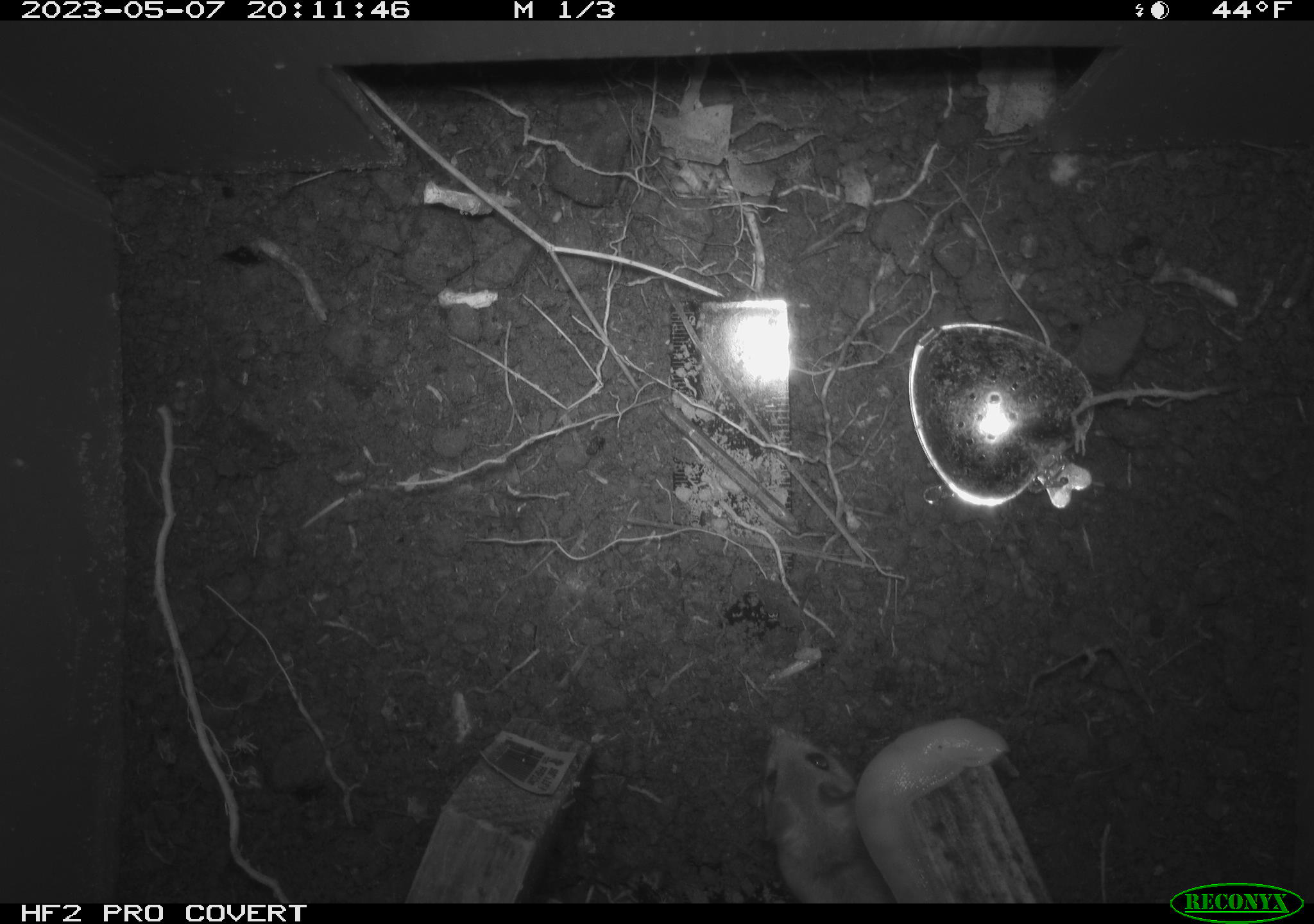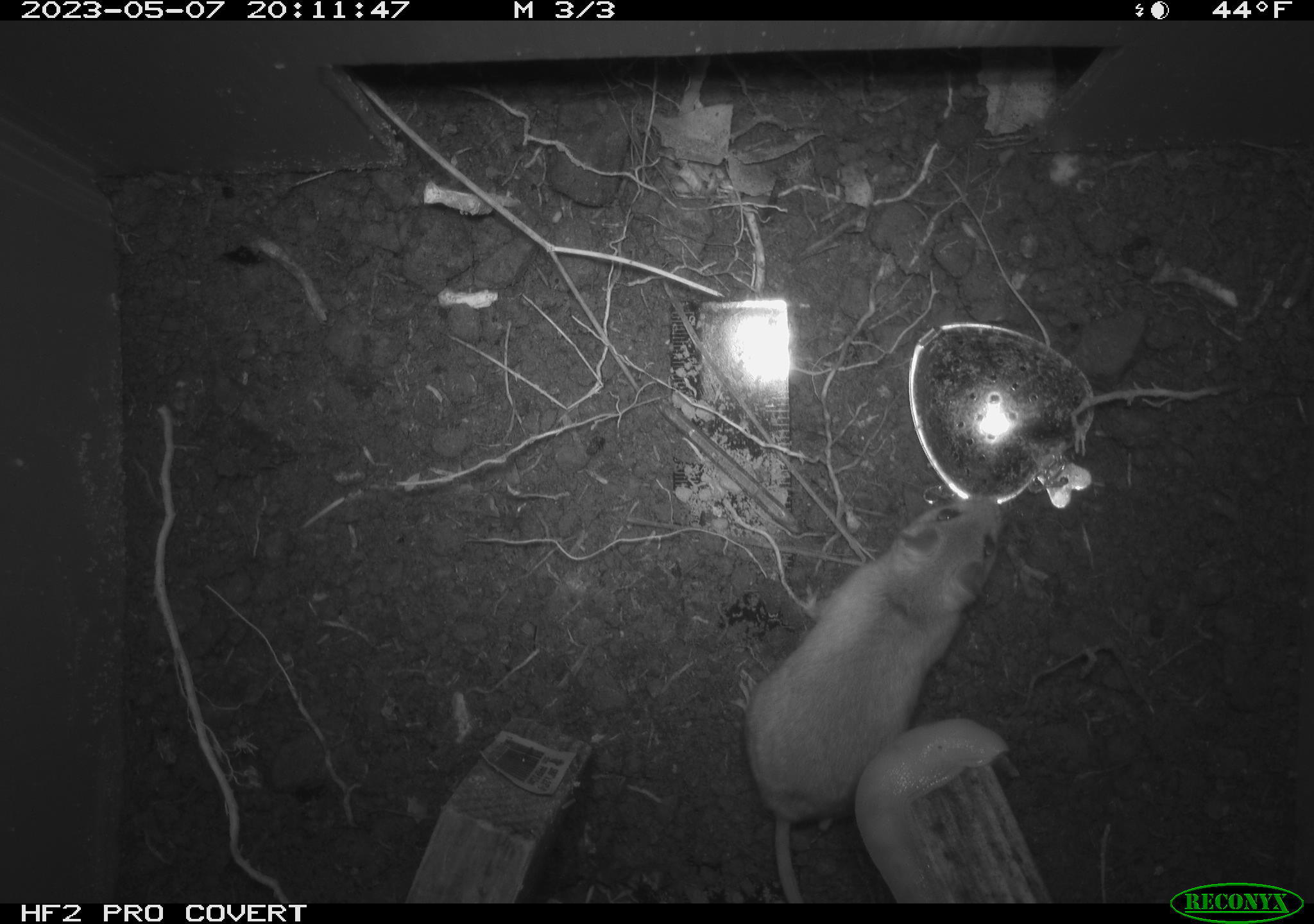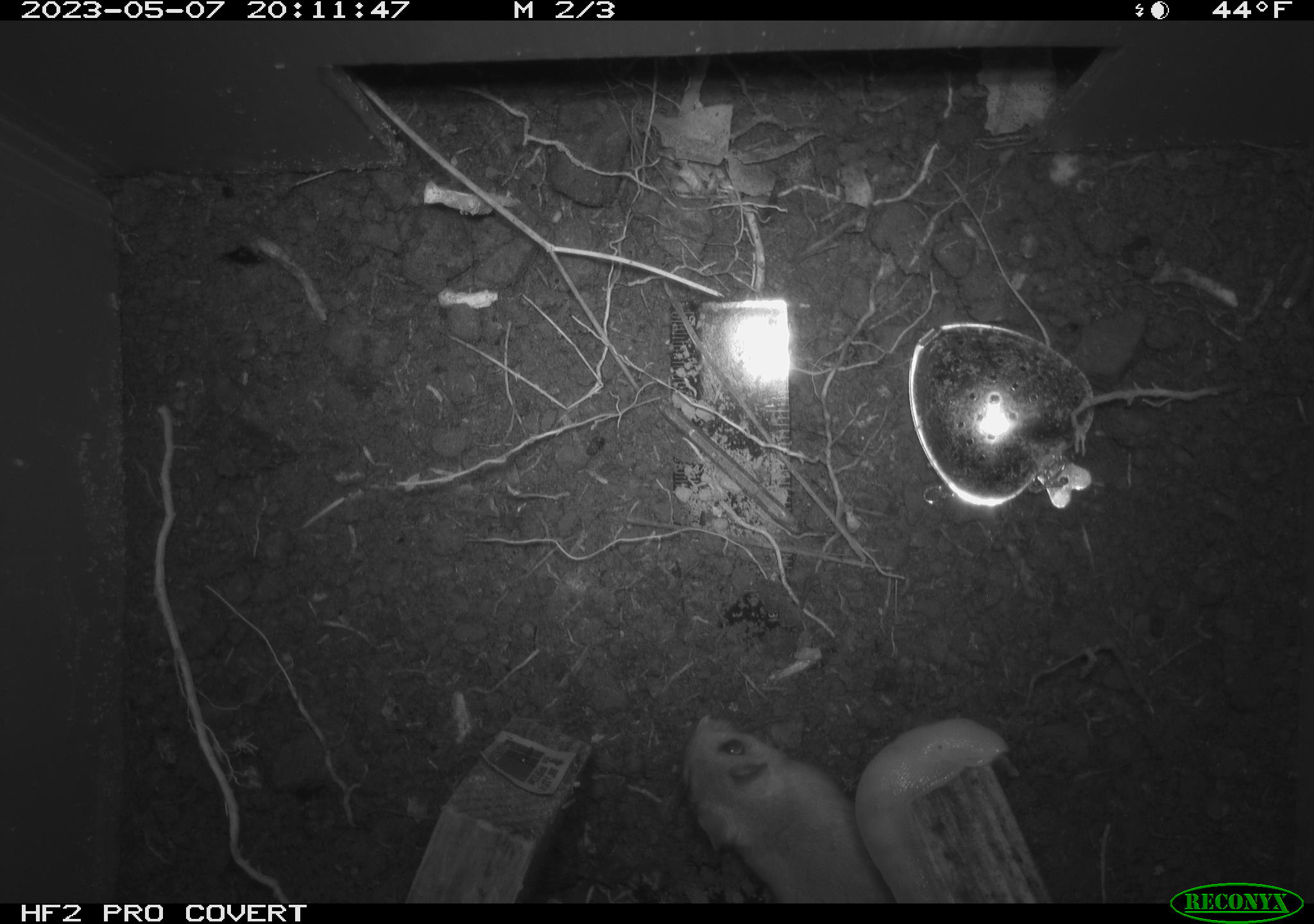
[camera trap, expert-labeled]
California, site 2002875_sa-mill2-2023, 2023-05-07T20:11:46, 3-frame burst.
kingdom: Animalia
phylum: Chordata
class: Mammalia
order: Rodentia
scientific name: Rodentia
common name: mouse species